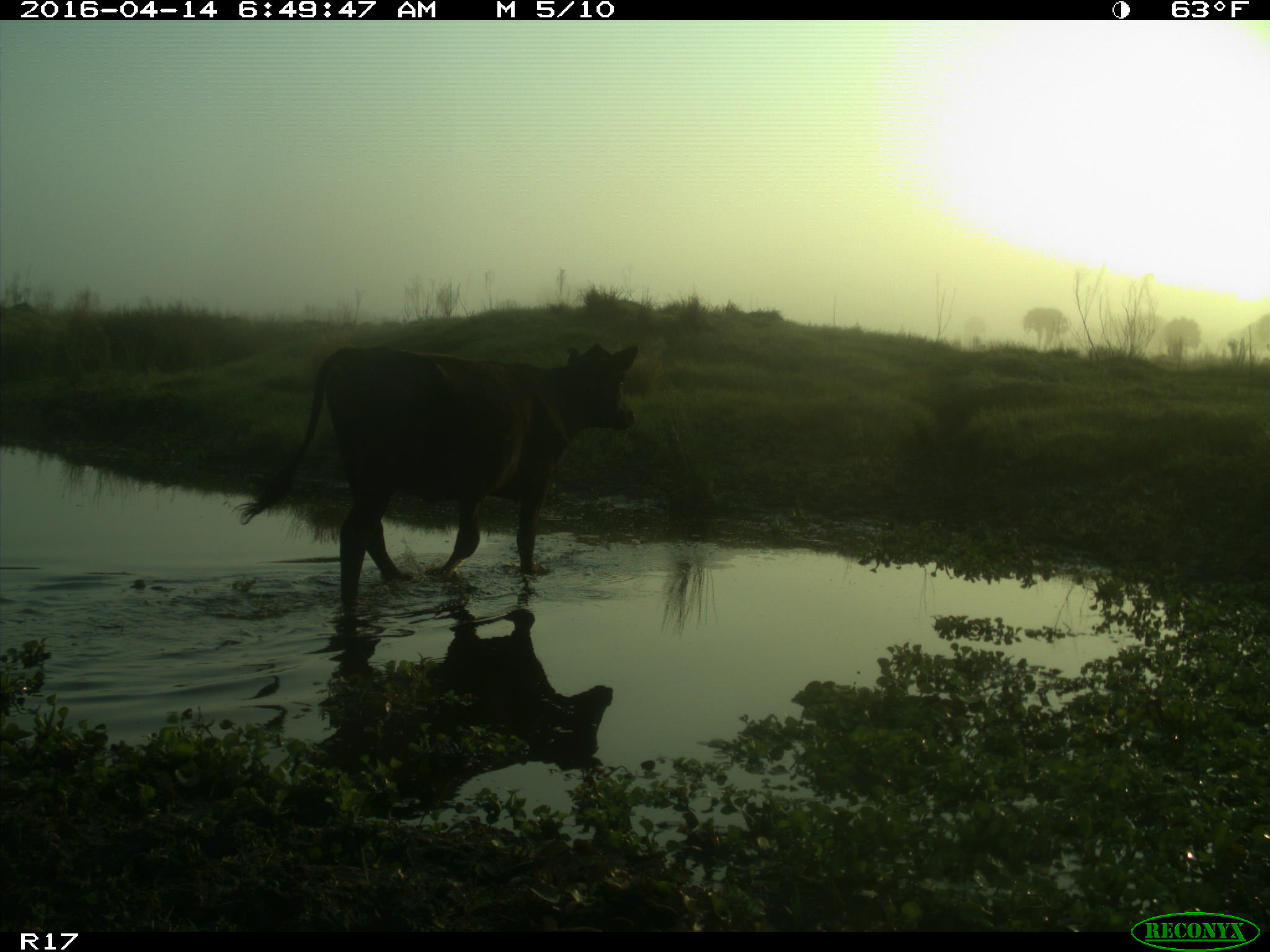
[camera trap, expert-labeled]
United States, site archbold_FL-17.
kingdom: Animalia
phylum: Chordata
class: Mammalia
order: Artiodactyla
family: Bovidae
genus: Bos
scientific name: Bos taurus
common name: domestic cow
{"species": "Bos taurus (domestic cow)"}